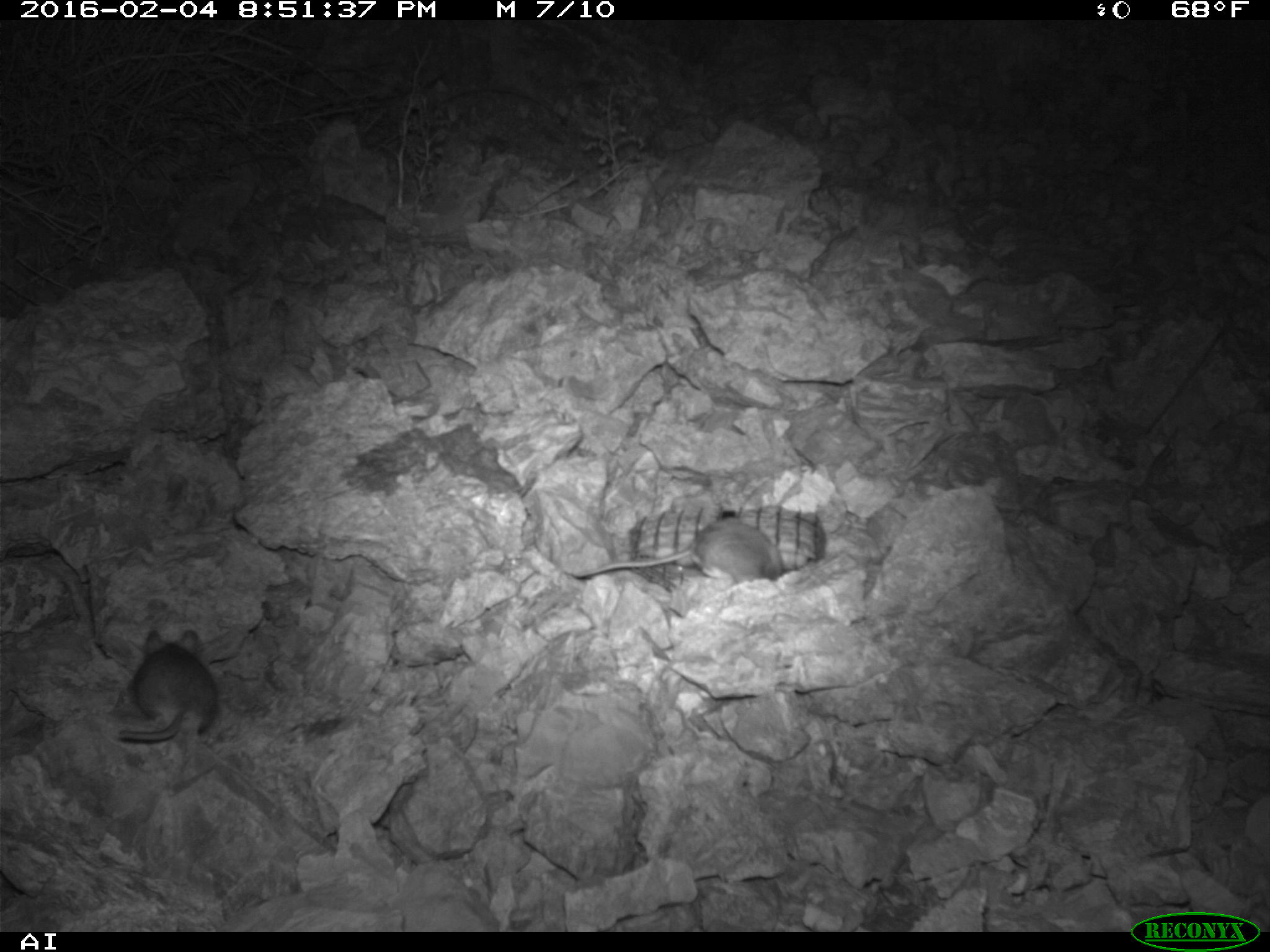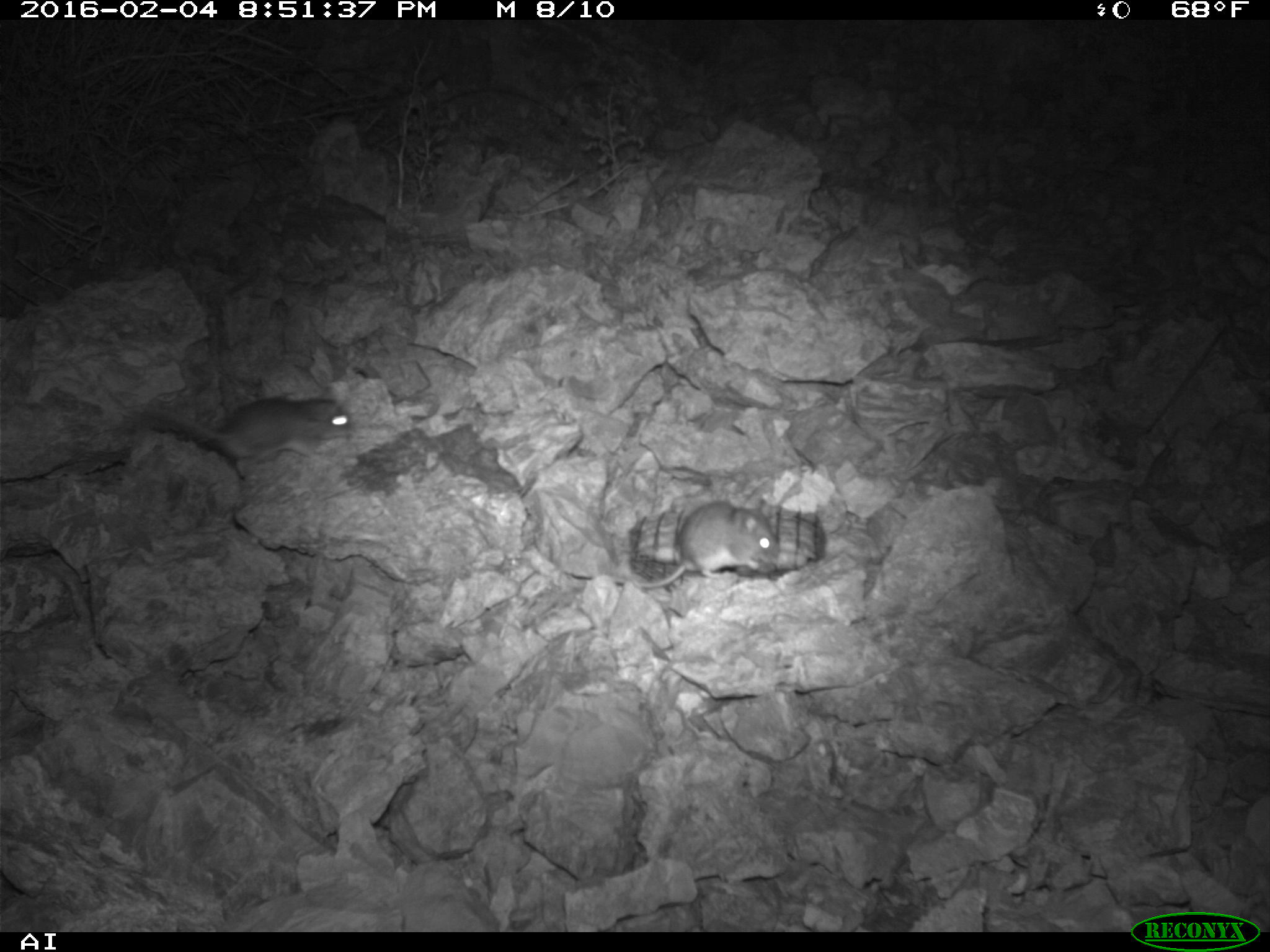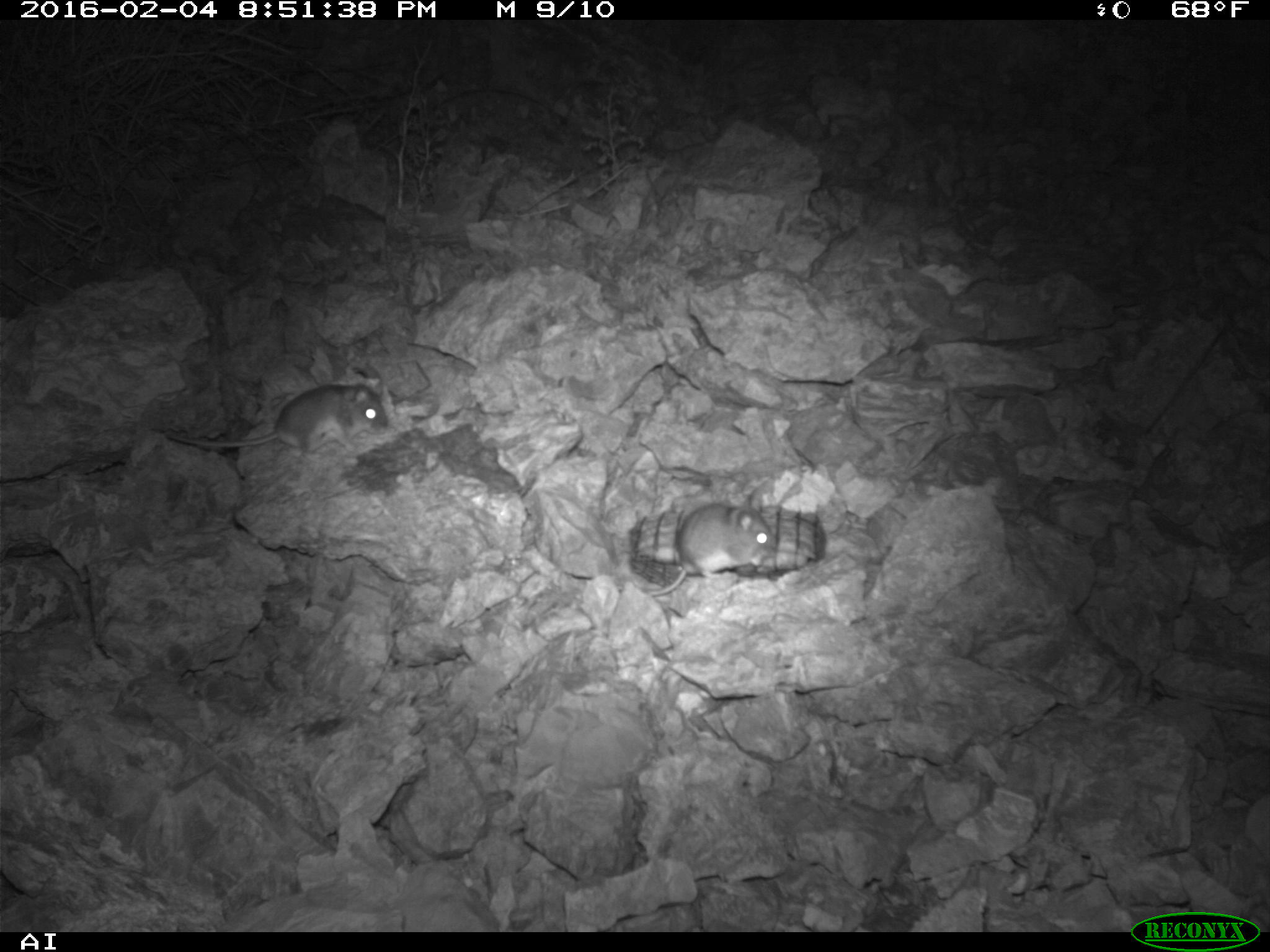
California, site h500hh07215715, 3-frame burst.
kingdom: Animalia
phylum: Chordata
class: Mammalia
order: Rodentia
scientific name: Rodentia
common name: rodent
Rodent (Rodentia).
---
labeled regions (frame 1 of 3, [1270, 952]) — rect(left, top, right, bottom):
rodent: rect(564, 514, 786, 580); rect(115, 628, 217, 744)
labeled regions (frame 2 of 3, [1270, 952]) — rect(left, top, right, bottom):
rodent: rect(148, 397, 358, 478); rect(610, 500, 779, 589)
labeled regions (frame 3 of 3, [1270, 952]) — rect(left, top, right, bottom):
rodent: rect(162, 383, 388, 461); rect(646, 502, 775, 597)